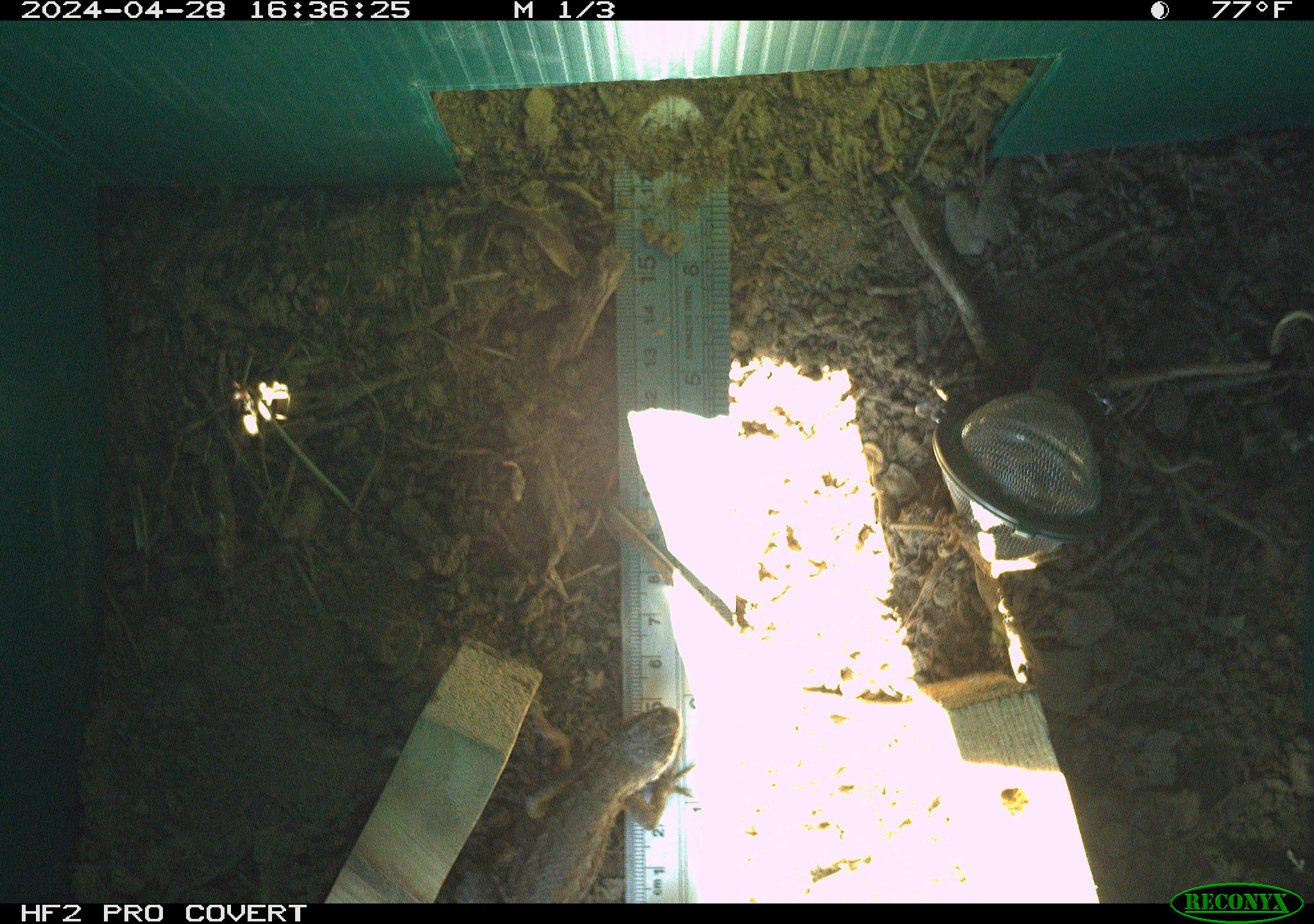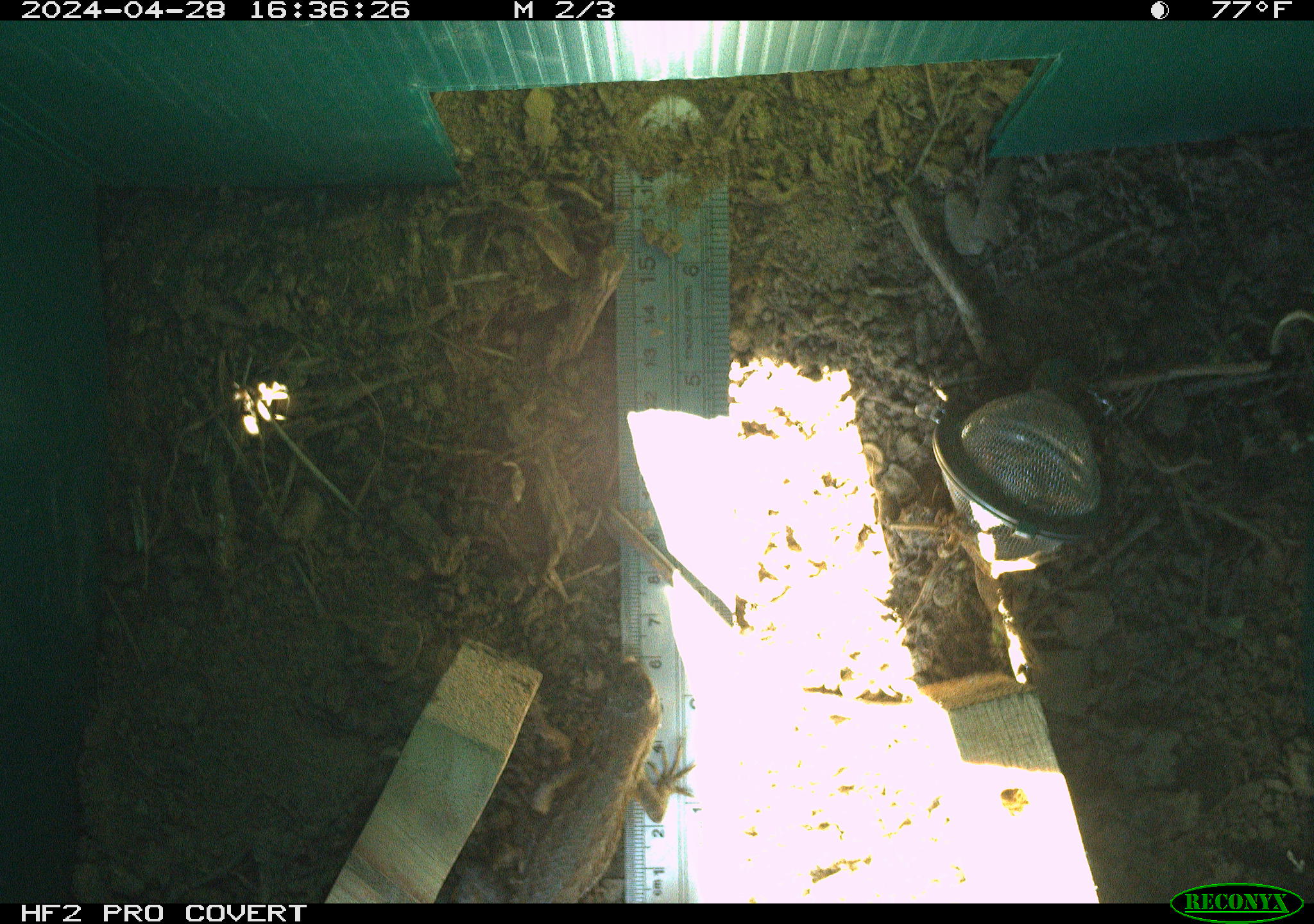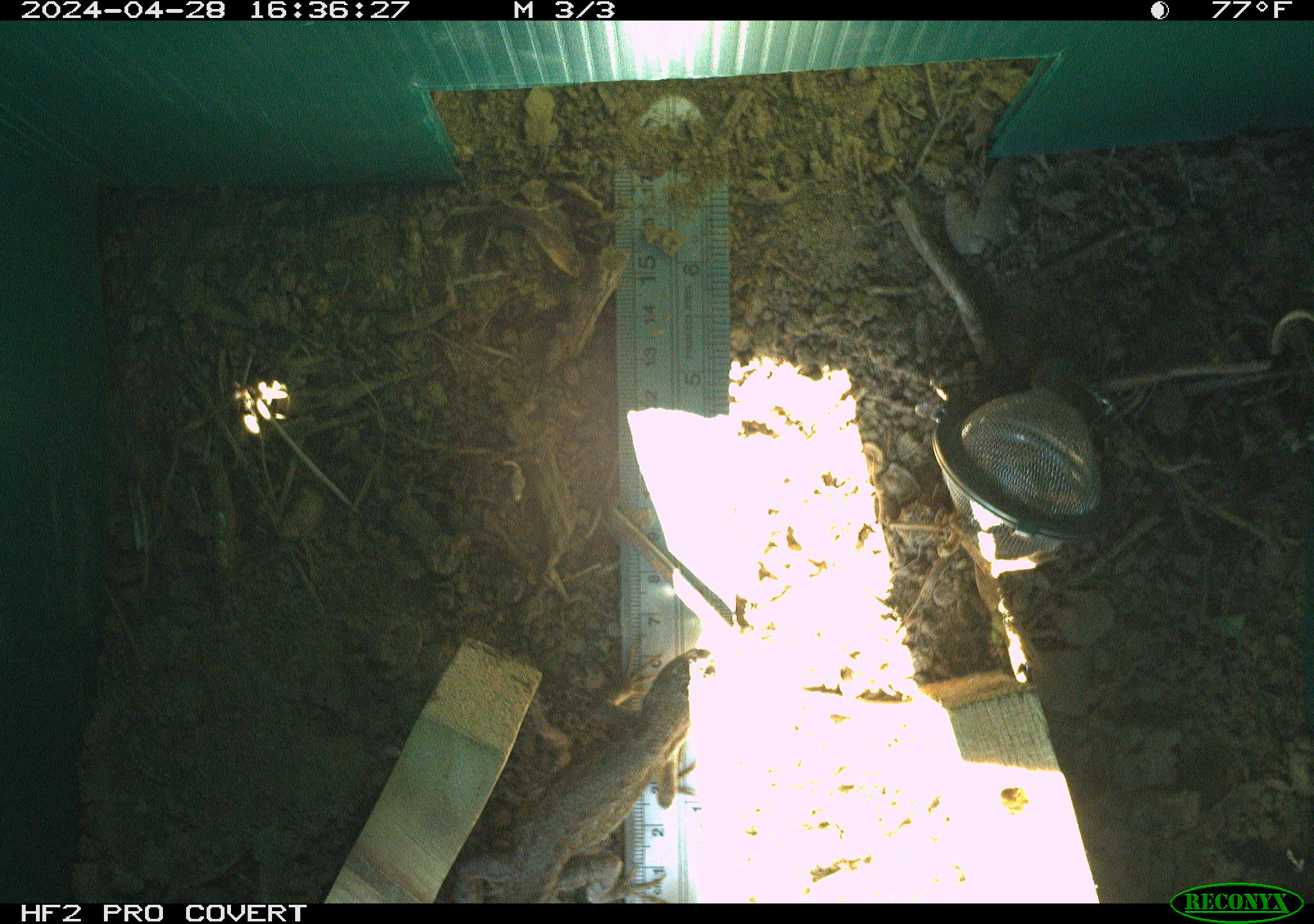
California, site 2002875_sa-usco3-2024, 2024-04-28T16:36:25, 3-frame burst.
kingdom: Animalia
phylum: Chordata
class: Reptilia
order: Squamata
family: Phrynosomatidae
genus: Sceloporus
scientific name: Sceloporus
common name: spiny lizards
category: sceloporus species